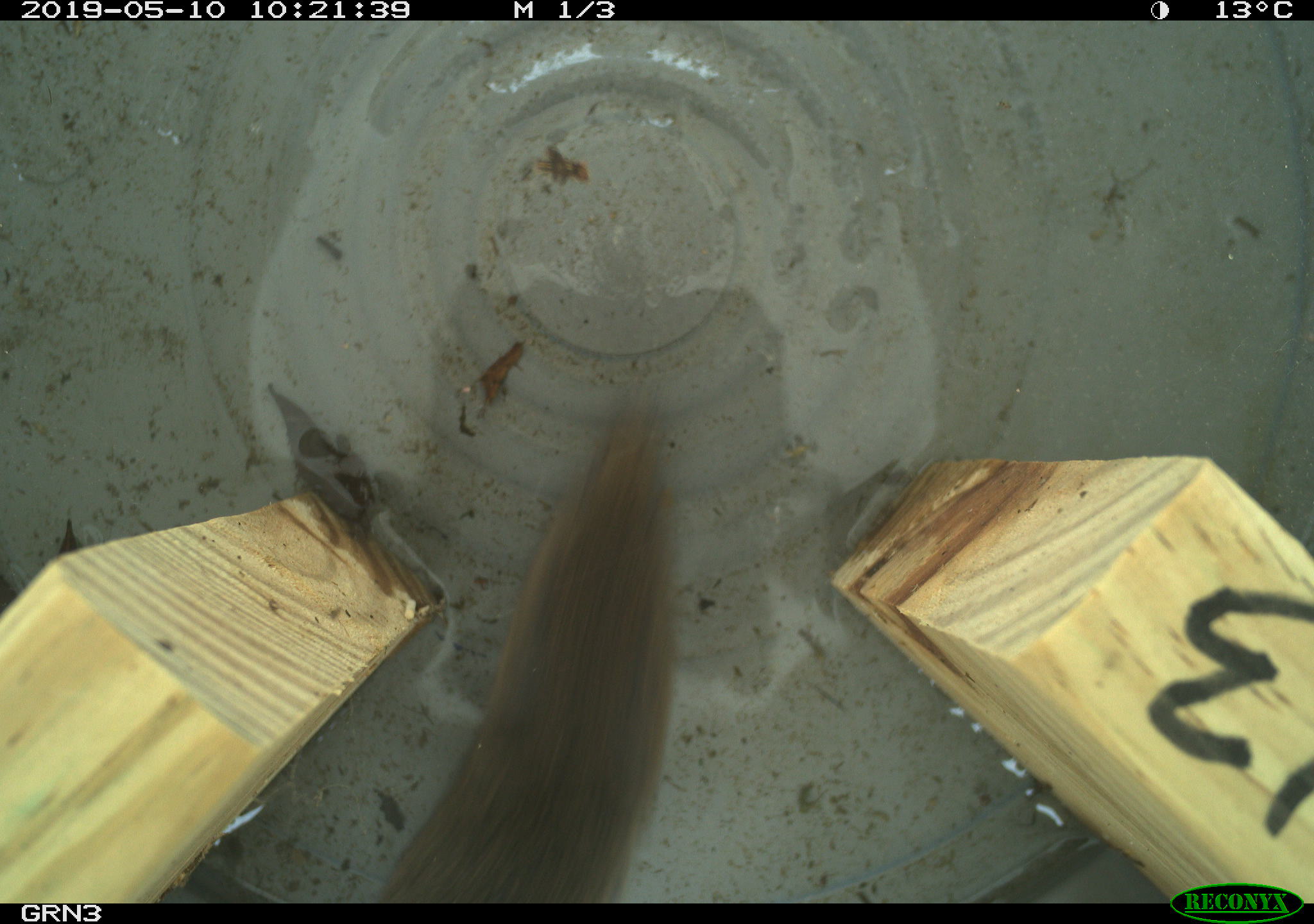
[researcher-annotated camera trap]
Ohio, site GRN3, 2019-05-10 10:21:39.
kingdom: Animalia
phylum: Chordata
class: Mammalia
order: Rodentia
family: Cricetidae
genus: Microtus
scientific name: Microtus pennsylvanicus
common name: meadow vole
Meadow vole (Microtus pennsylvanicus).